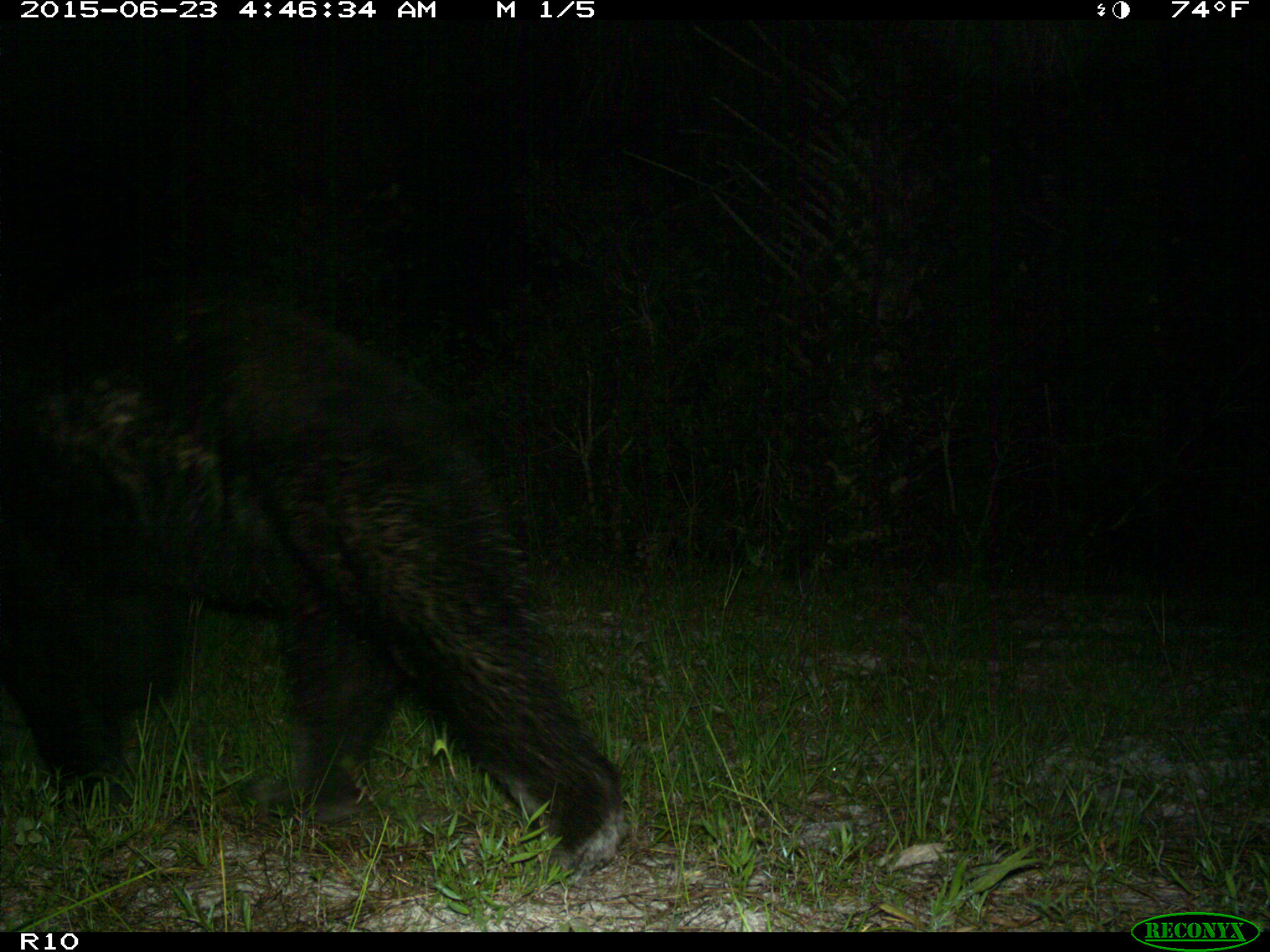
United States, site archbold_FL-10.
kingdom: Animalia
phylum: Chordata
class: Mammalia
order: Carnivora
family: Ursidae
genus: Ursus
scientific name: Ursus americanus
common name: american black bear